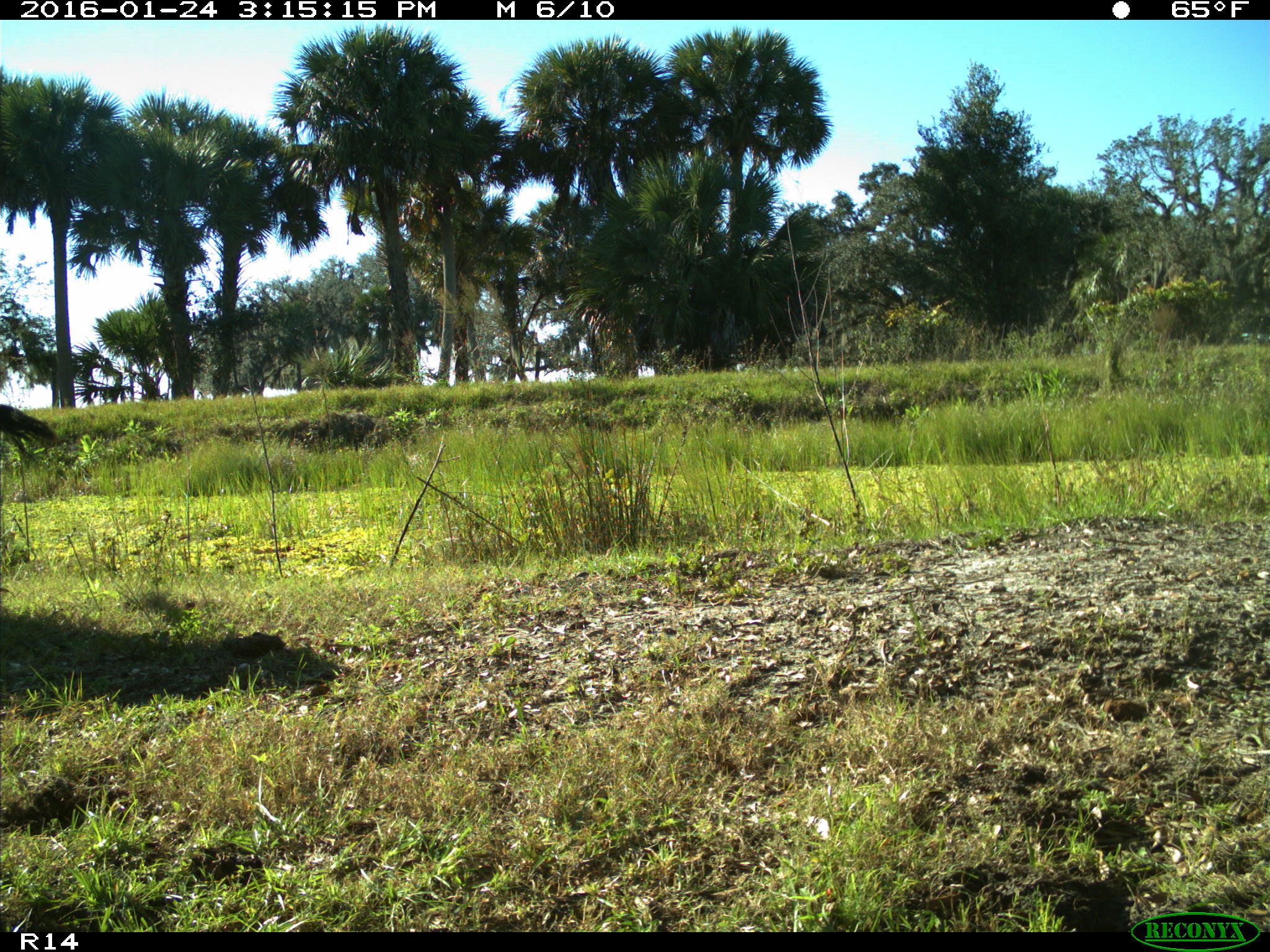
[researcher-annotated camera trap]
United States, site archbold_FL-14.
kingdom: Animalia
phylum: Chordata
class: Mammalia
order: Artiodactyla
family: Bovidae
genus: Bos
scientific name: Bos taurus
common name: domestic cow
Bos taurus (domestic cow).